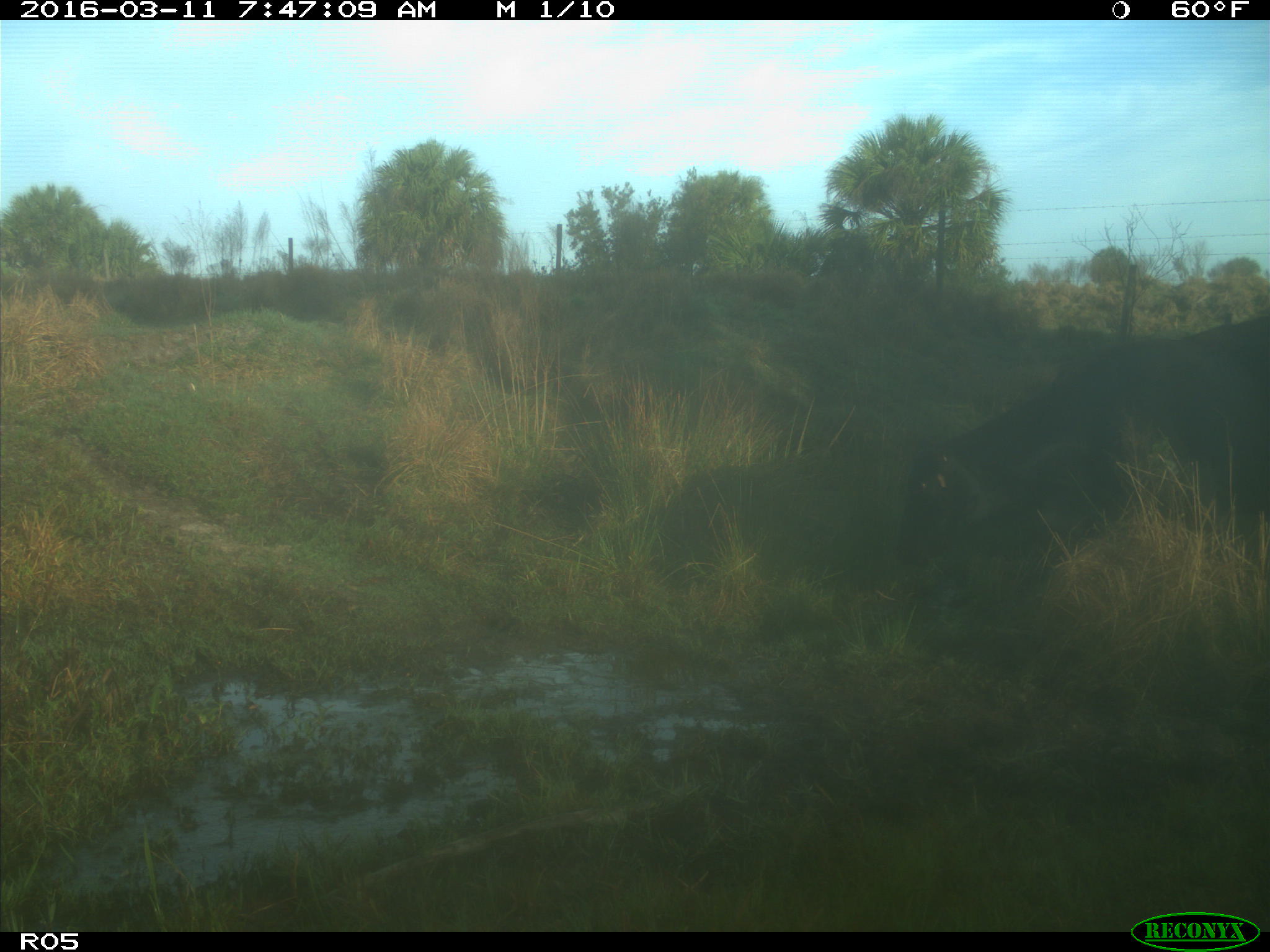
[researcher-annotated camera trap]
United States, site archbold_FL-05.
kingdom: Animalia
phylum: Chordata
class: Mammalia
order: Artiodactyla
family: Bovidae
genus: Bos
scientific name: Bos taurus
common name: domestic cow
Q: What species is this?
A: Bos taurus (domestic cow).